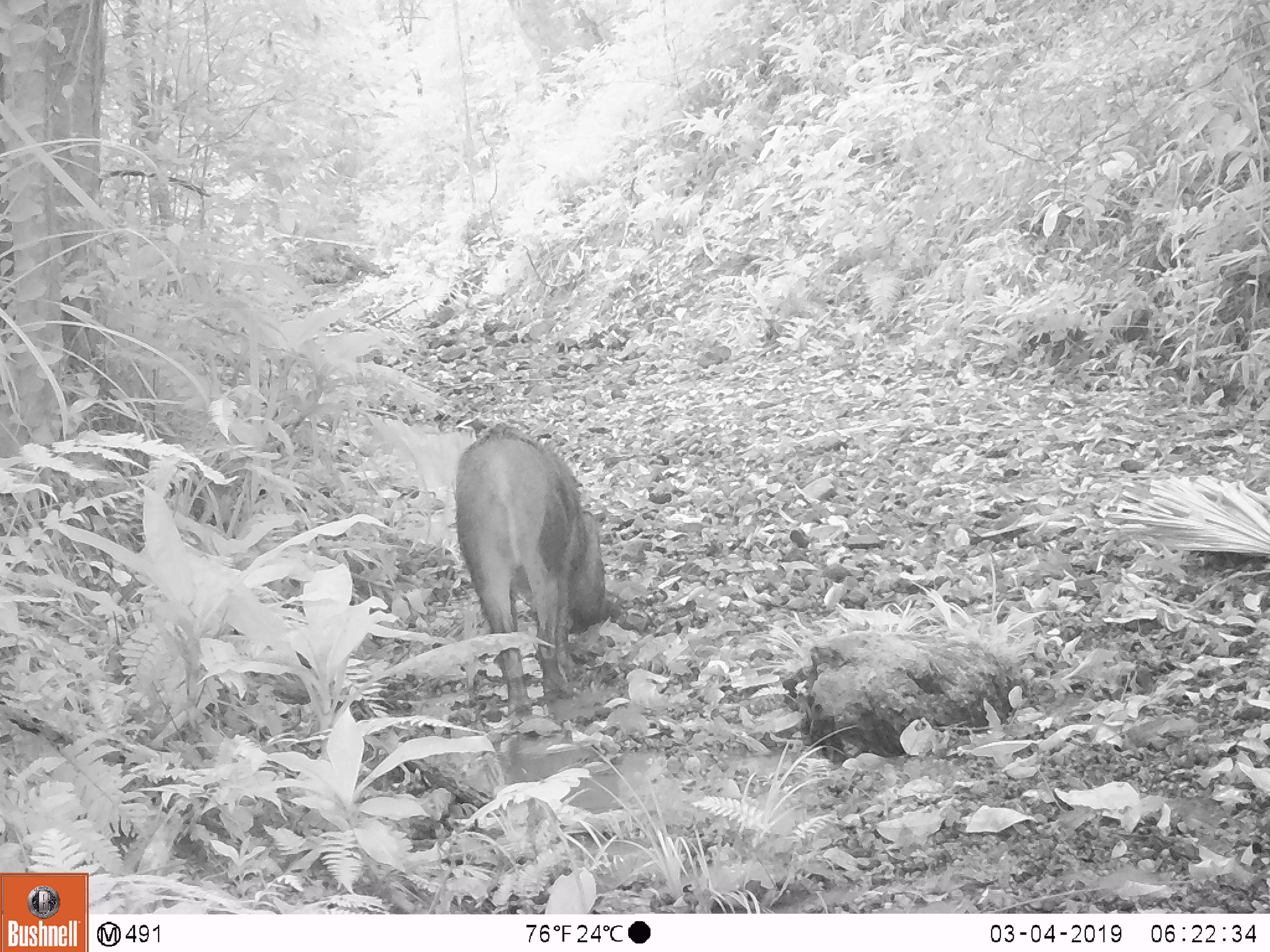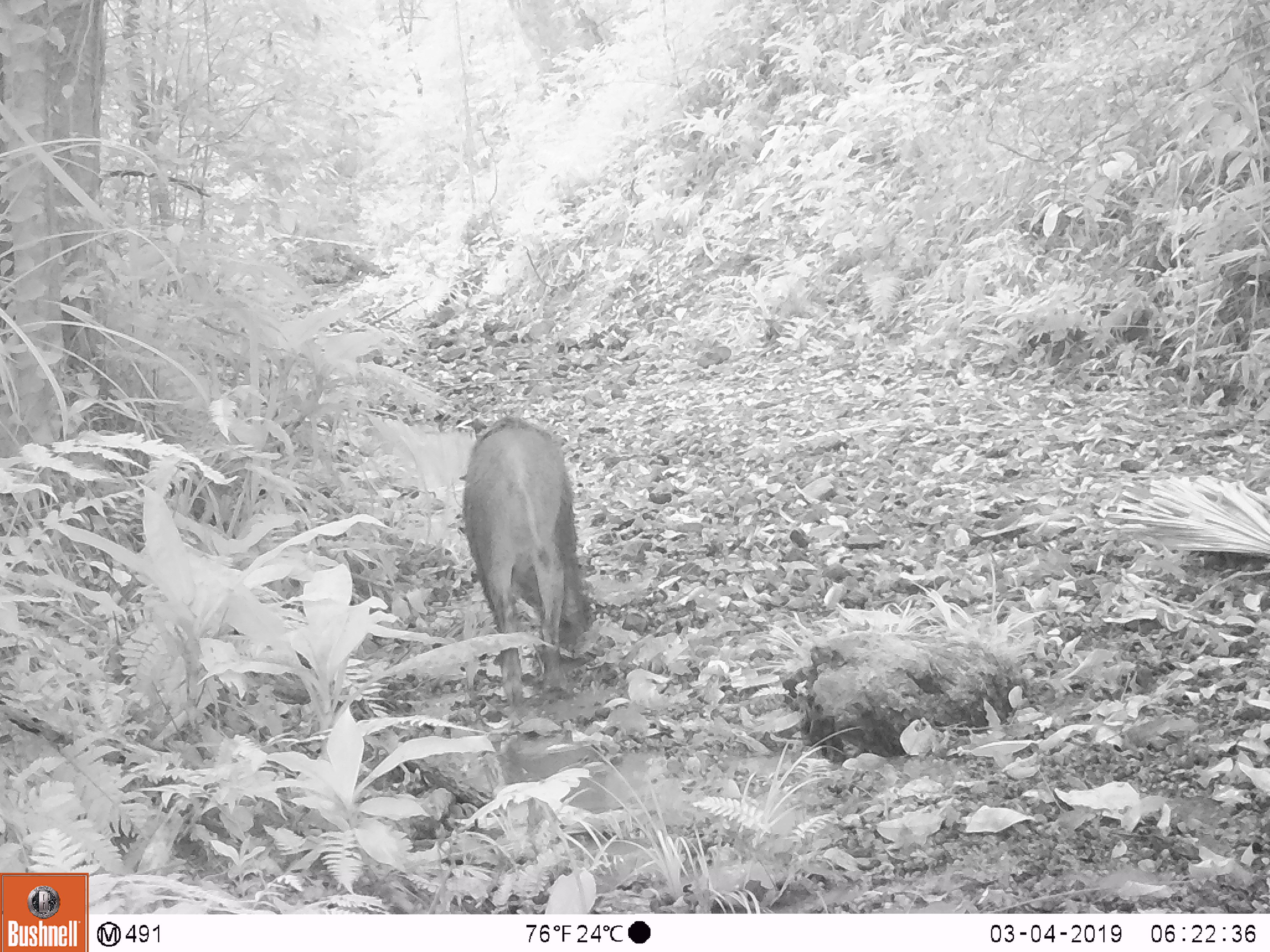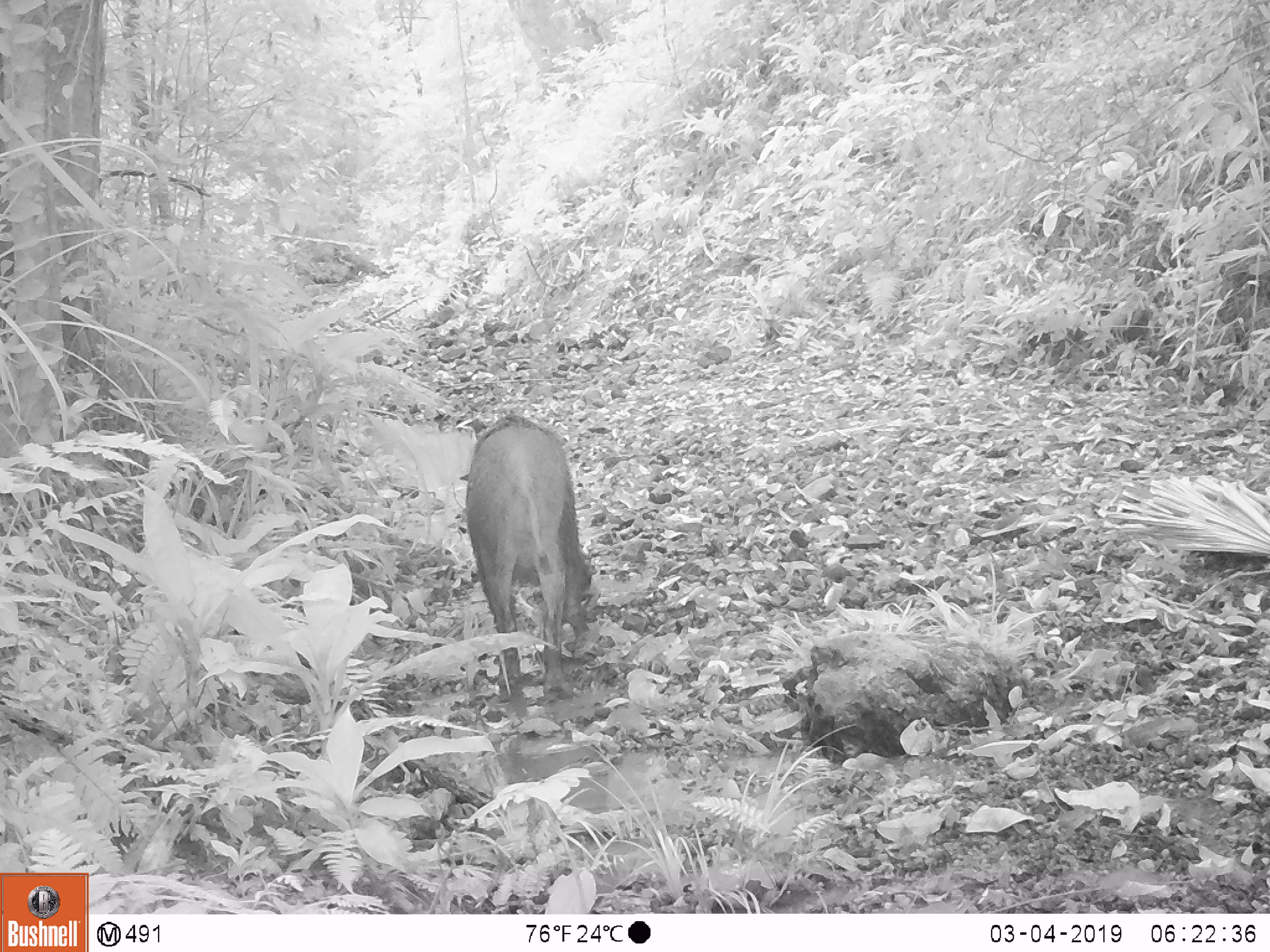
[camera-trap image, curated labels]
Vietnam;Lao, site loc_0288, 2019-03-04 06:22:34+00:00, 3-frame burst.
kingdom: Animalia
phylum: Chordata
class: Mammalia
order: Artiodactyla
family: Suidae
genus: Sus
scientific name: Sus scrofa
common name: eurasian wild pig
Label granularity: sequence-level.